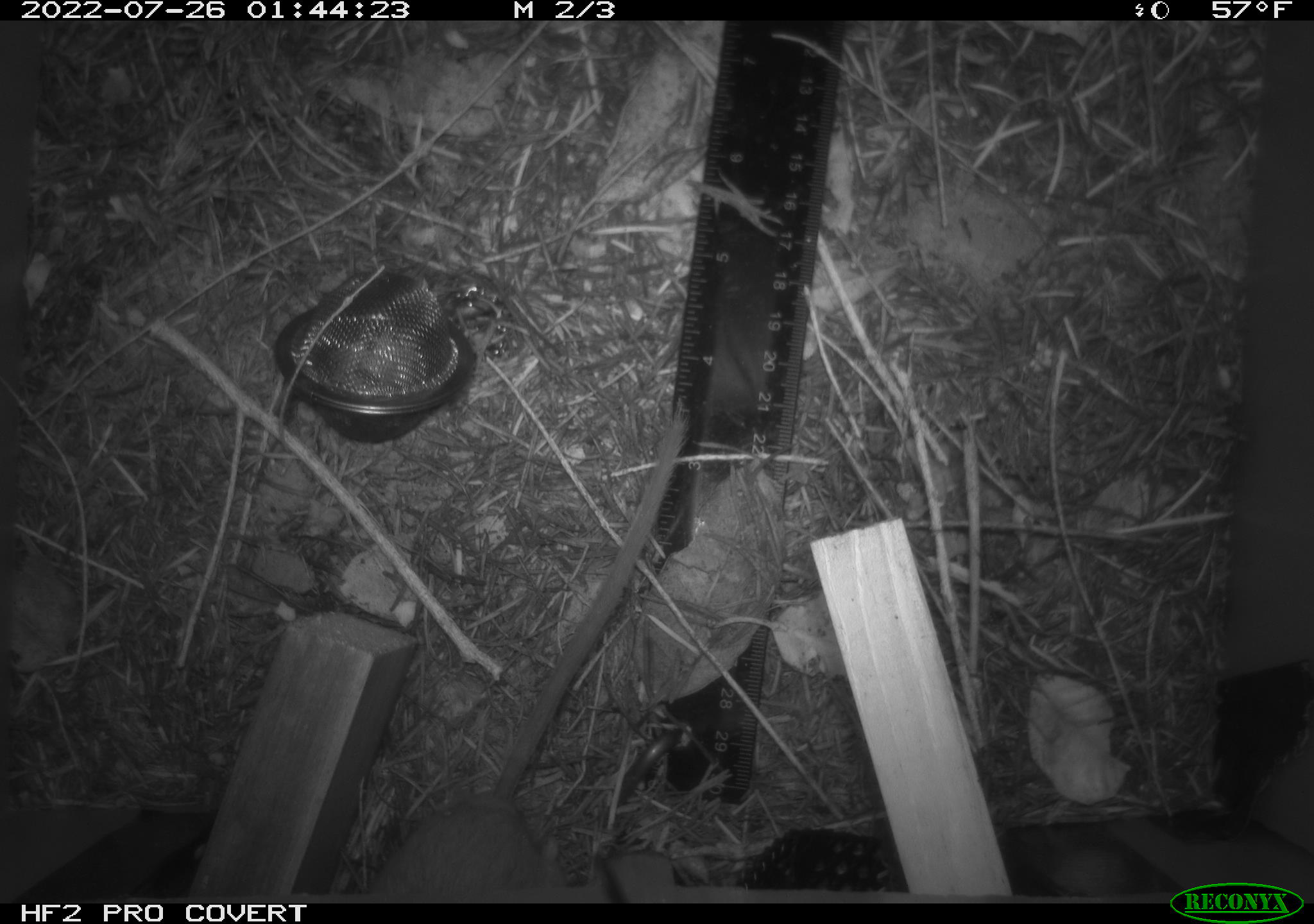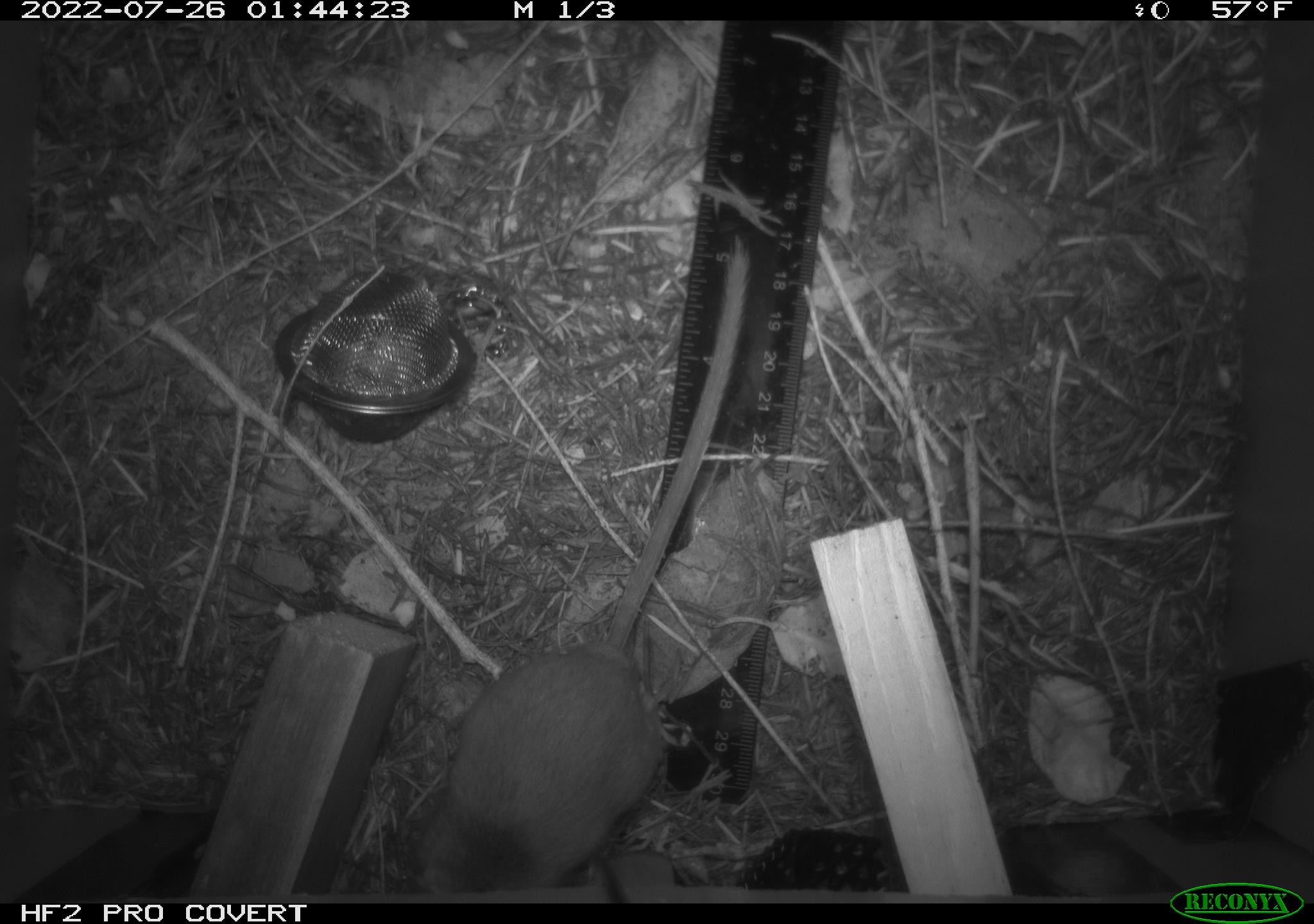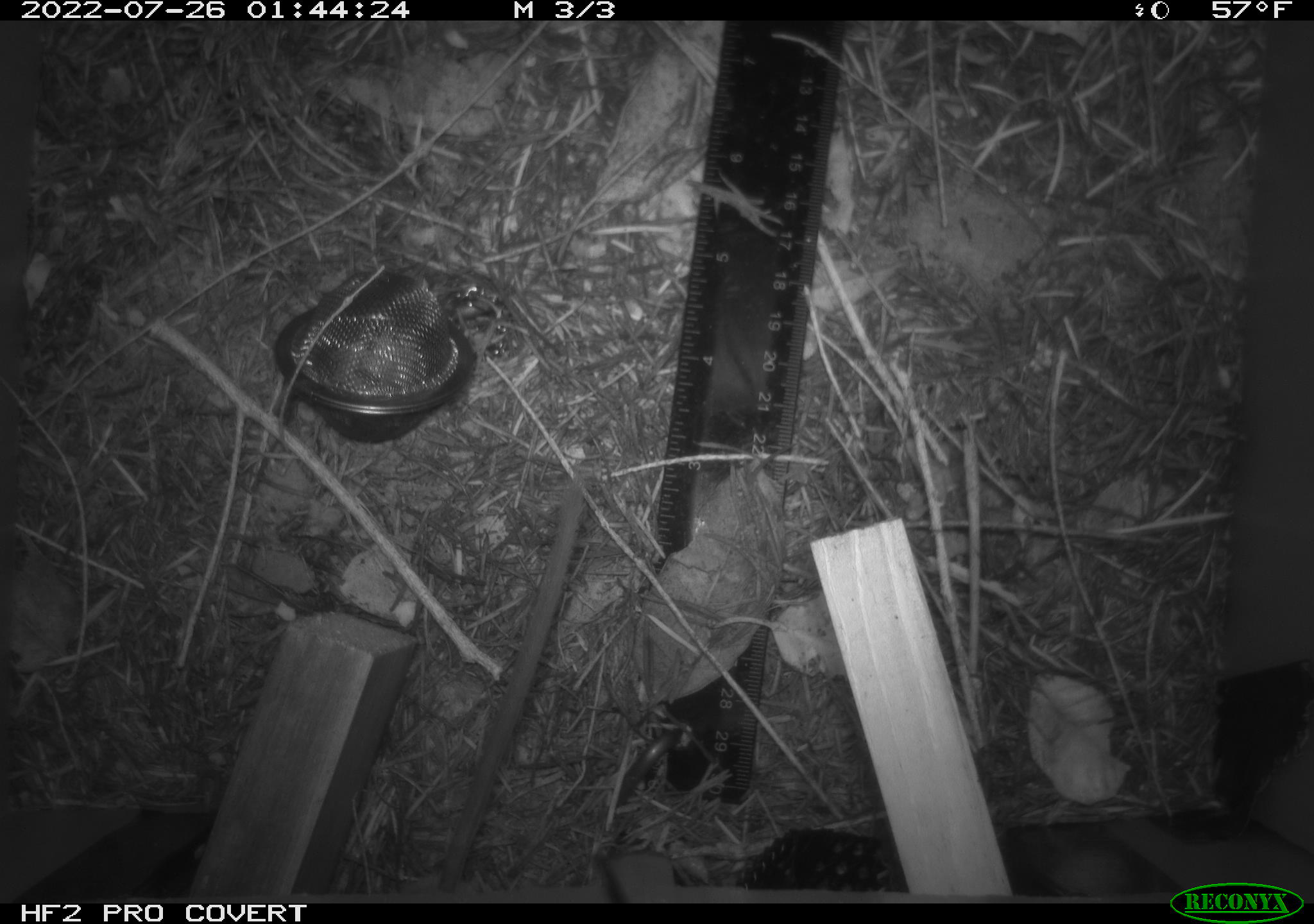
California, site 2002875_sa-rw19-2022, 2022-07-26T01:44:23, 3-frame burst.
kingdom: Animalia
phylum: Chordata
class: Mammalia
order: Rodentia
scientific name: Rodentia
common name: mouse species